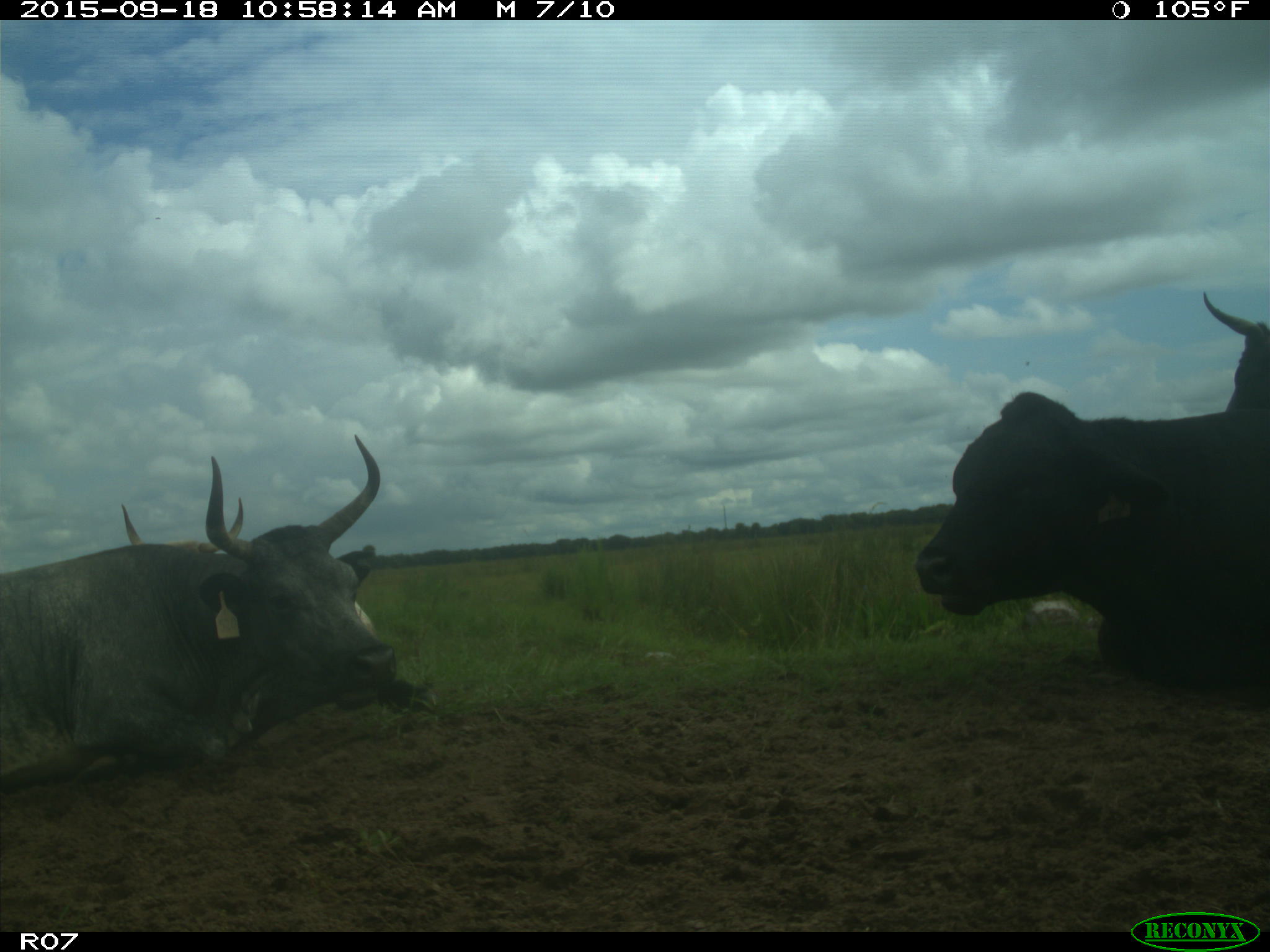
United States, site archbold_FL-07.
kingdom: Animalia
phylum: Chordata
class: Mammalia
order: Artiodactyla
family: Bovidae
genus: Bos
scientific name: Bos taurus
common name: domestic cow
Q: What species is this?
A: Bos taurus (domestic cow).